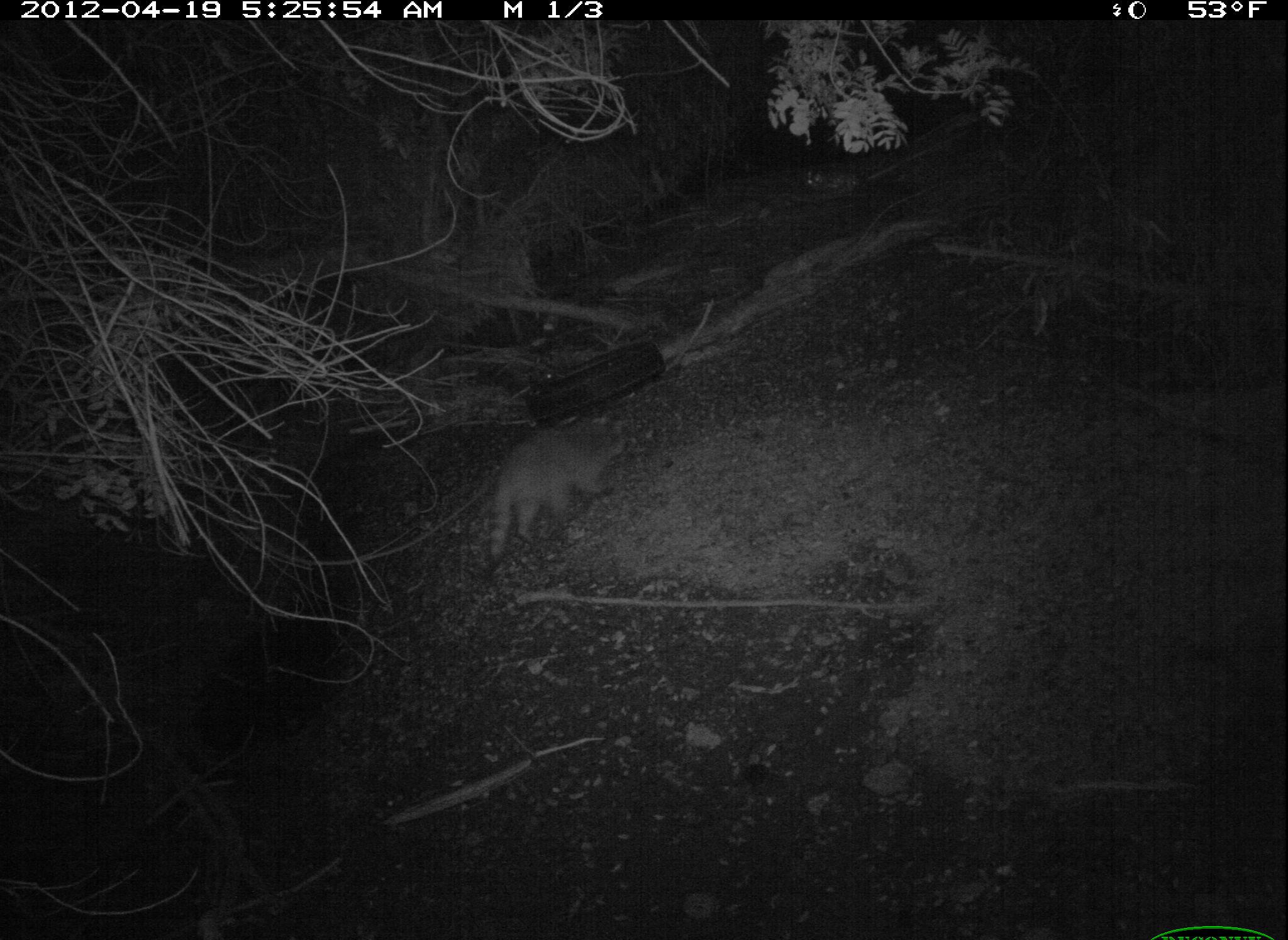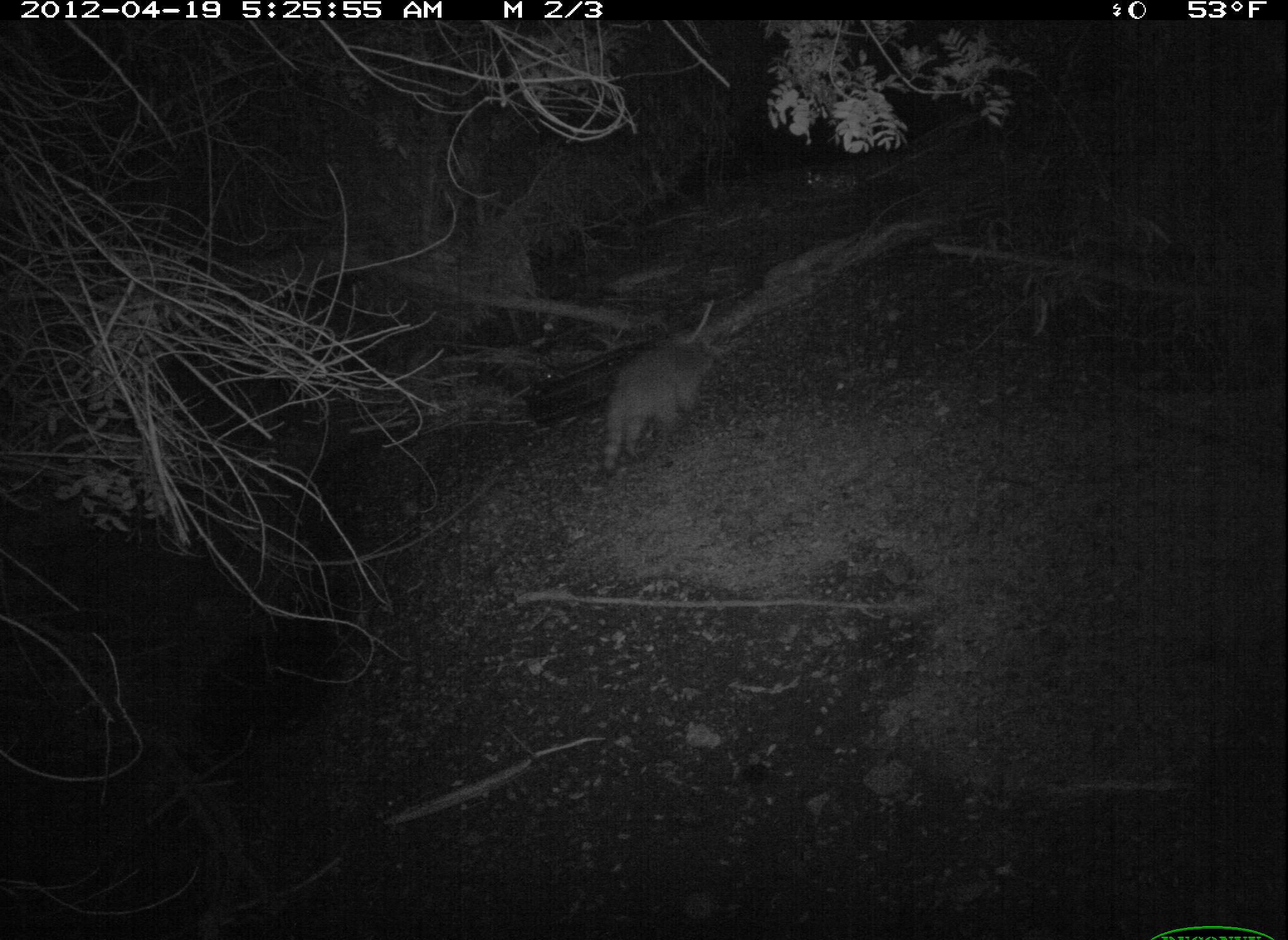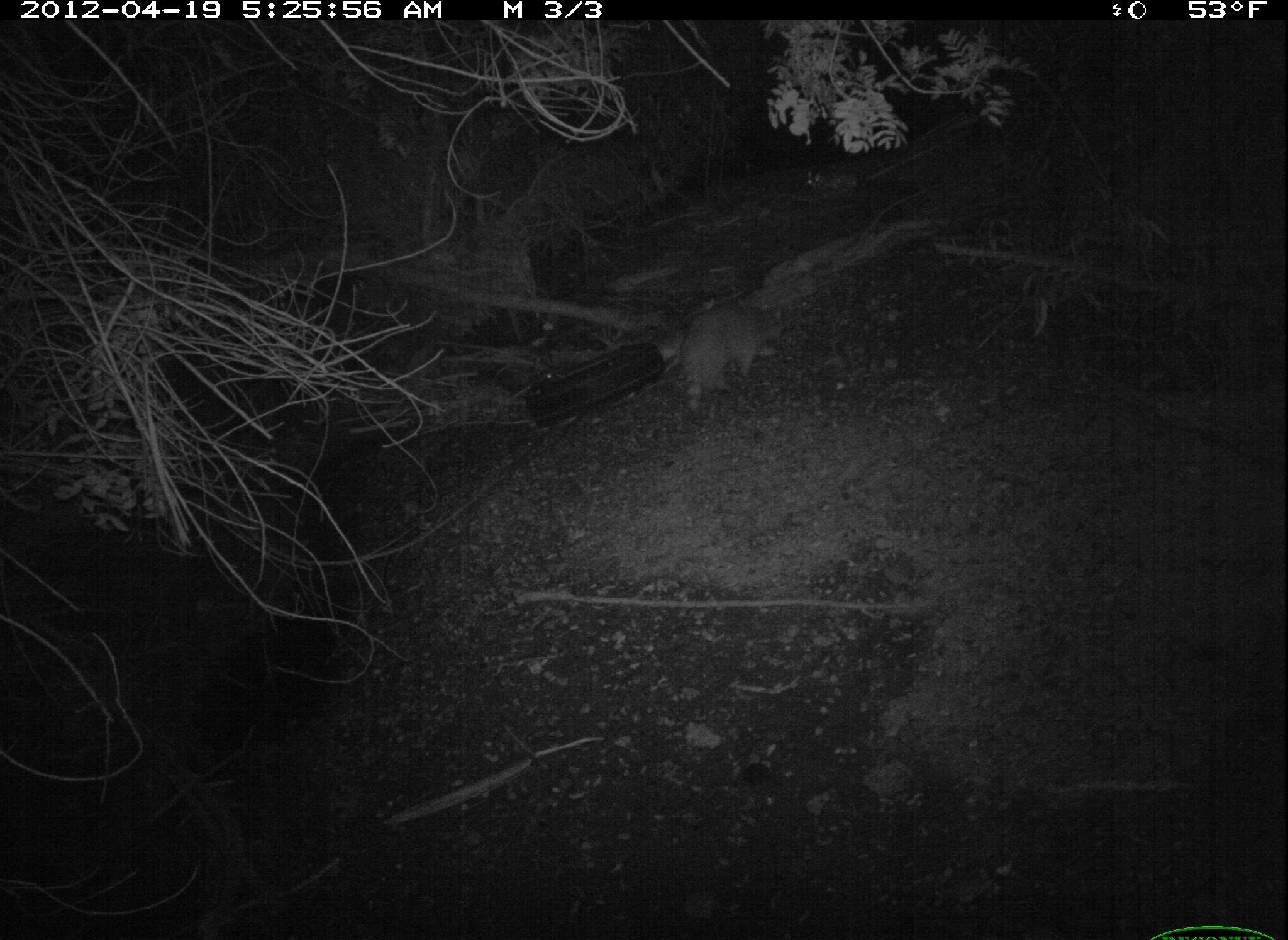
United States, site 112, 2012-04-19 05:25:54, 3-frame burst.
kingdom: Animalia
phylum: Chordata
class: Mammalia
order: Carnivora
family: Procyonidae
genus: Procyon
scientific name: Procyon lotor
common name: raccoon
Raccoon (Procyon lotor).